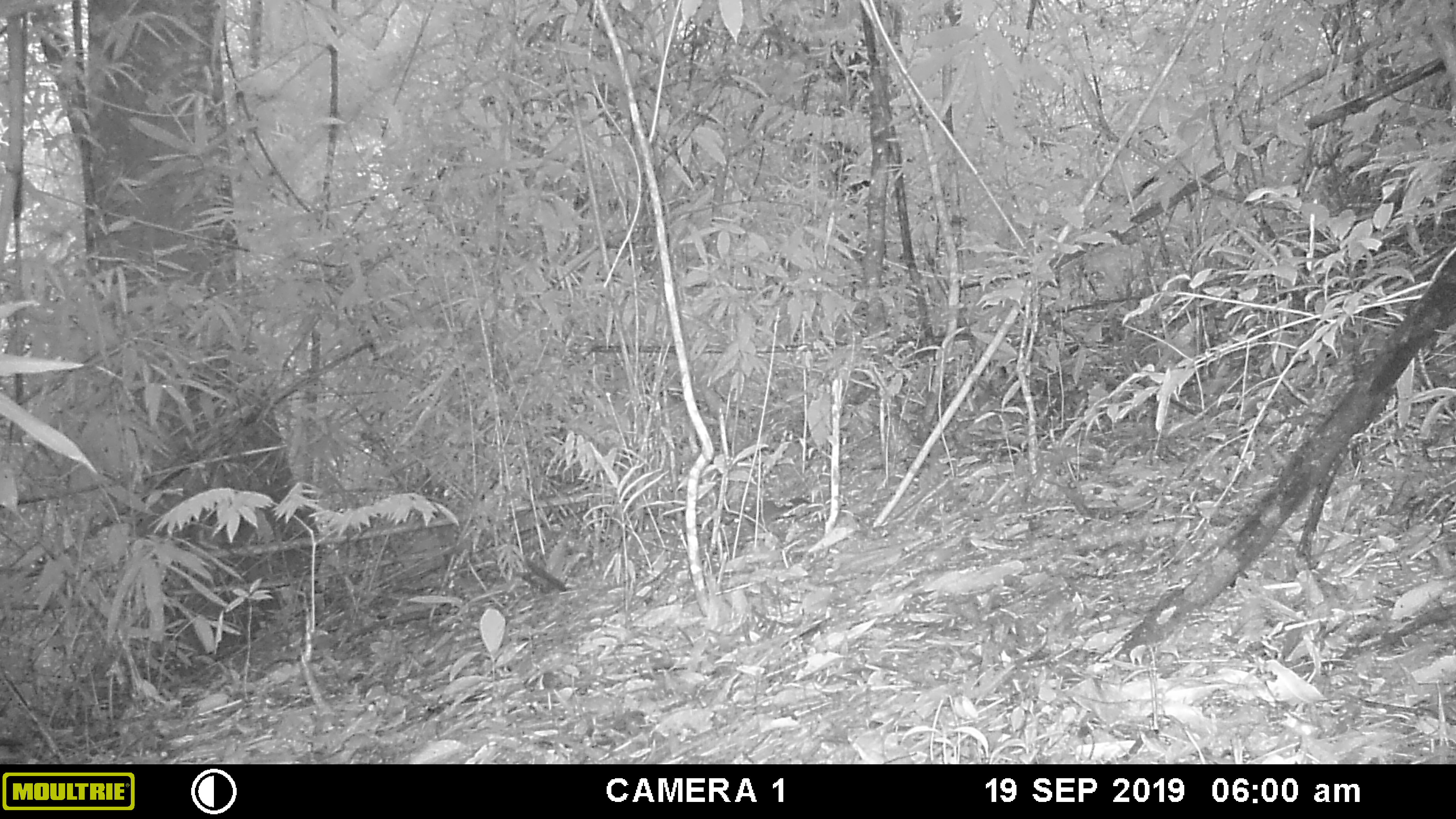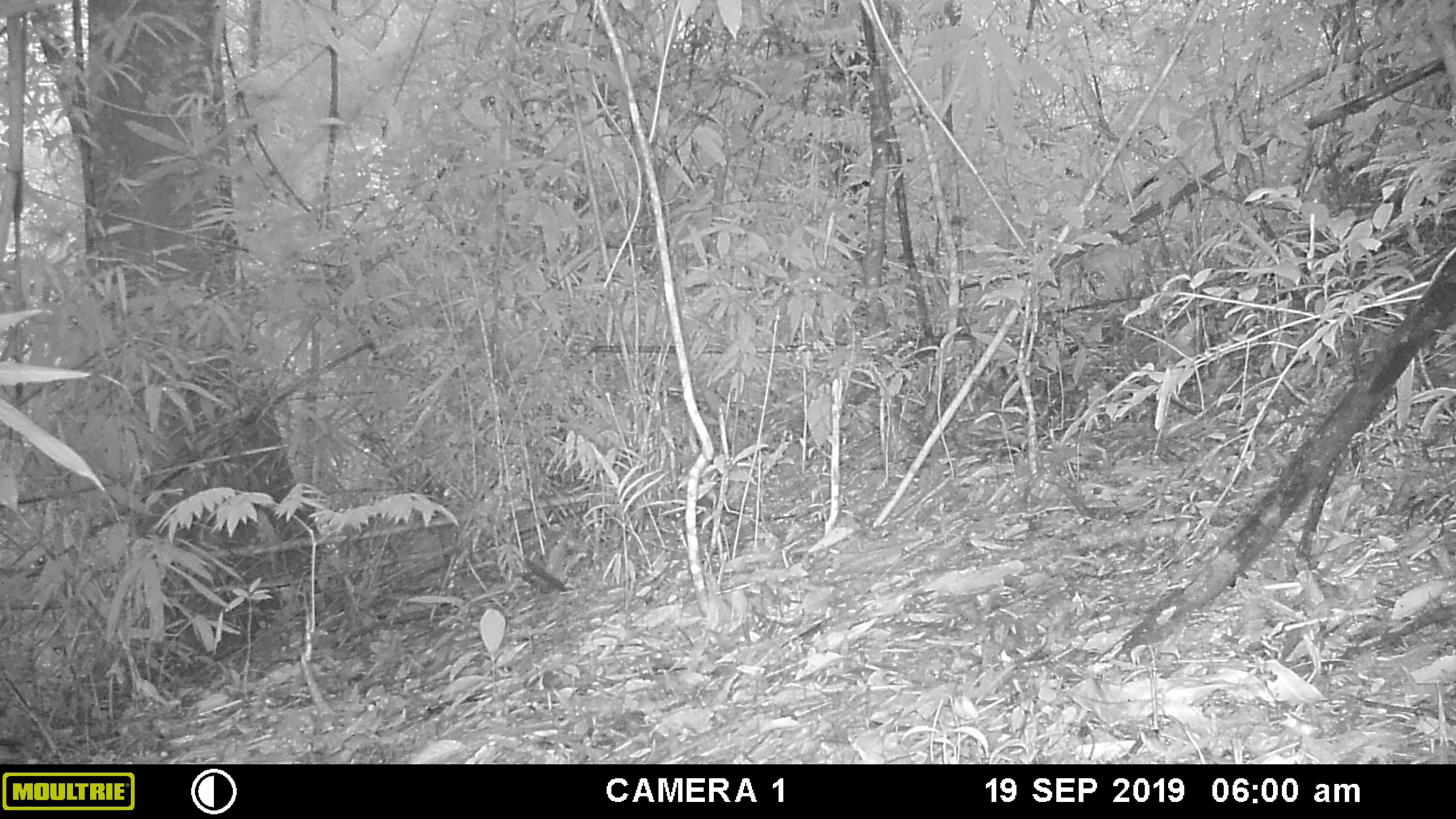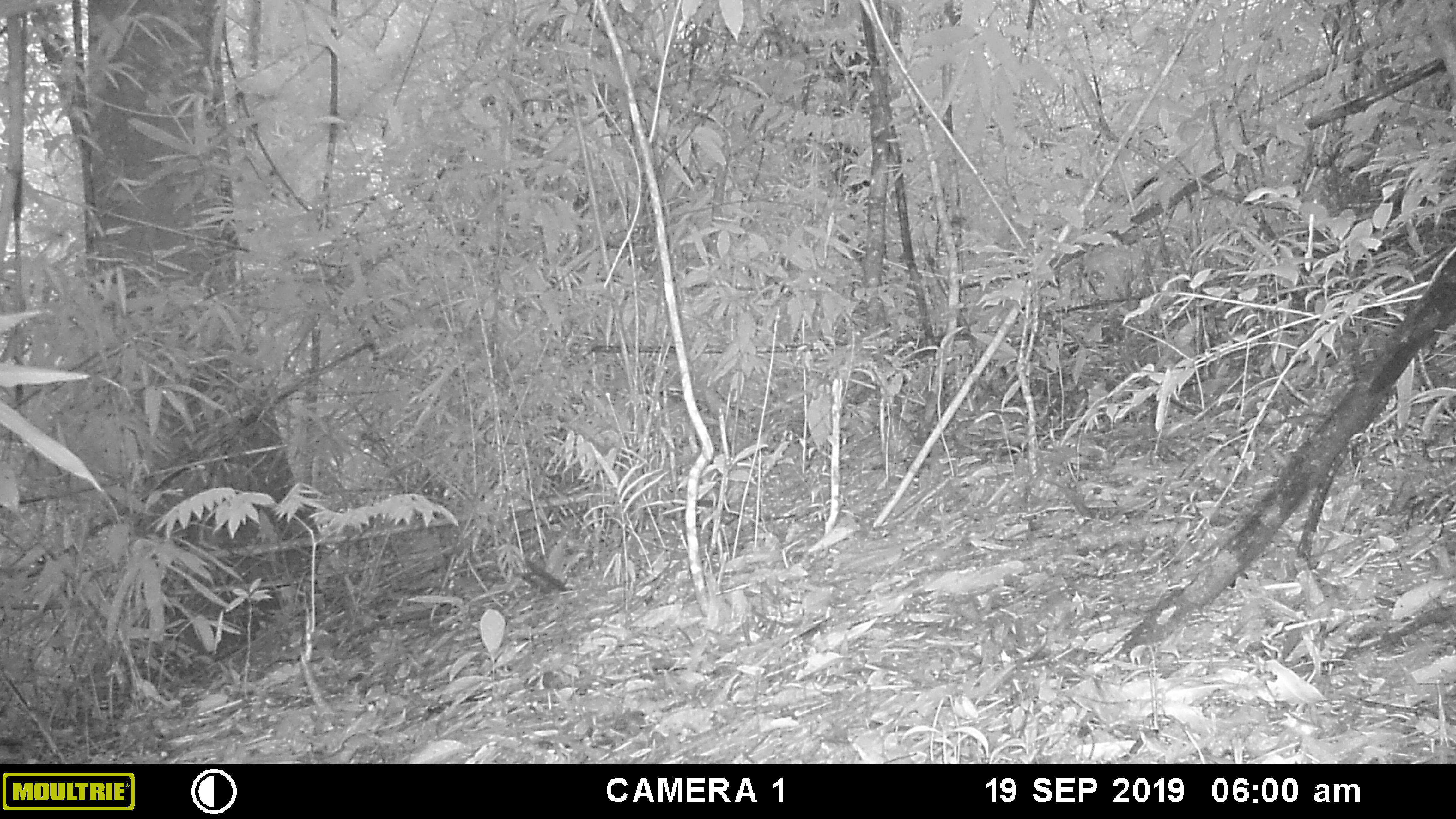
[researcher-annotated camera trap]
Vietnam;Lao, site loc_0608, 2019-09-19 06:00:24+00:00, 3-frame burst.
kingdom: Animalia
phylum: Chordata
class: Mammalia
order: Rodentia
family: Sciuridae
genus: Dremomys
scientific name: Dremomys rufigenis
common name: red-cheeked squirrel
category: red cheeked squirrel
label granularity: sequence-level